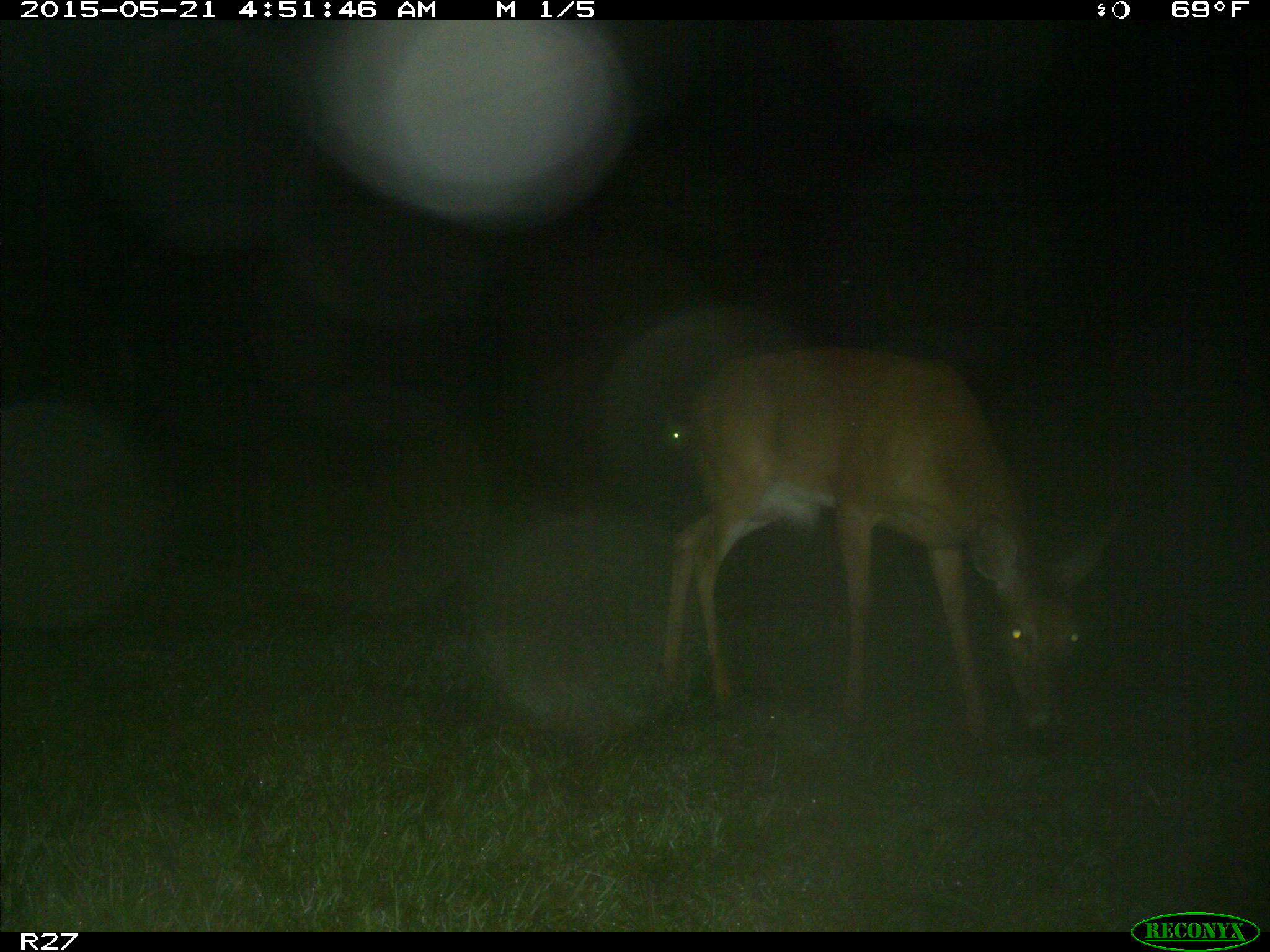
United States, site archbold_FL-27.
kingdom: Animalia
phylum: Chordata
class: Mammalia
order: Artiodactyla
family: Cervidae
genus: Odocoileus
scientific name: Odocoileus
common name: deer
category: unidentified deer